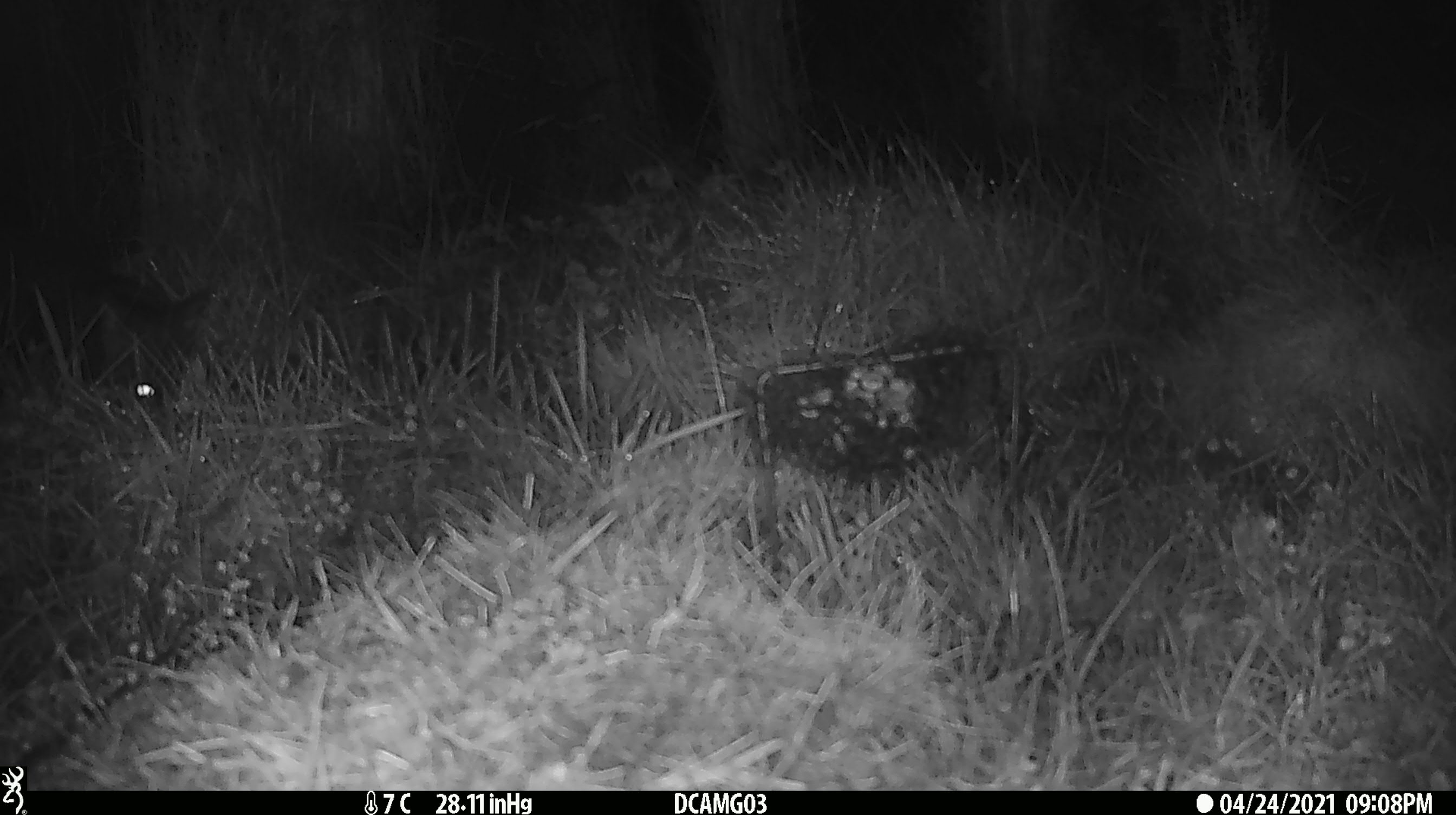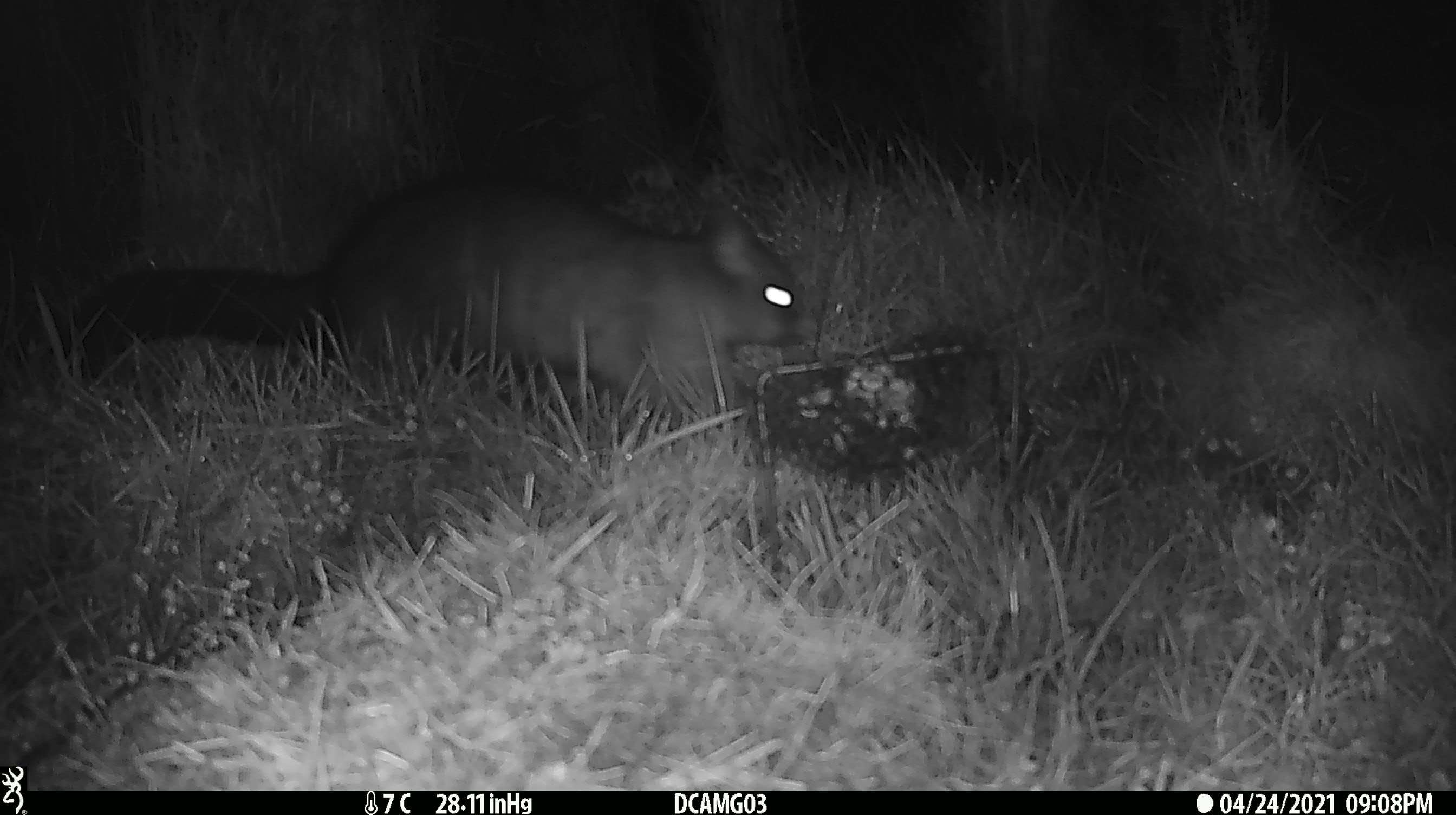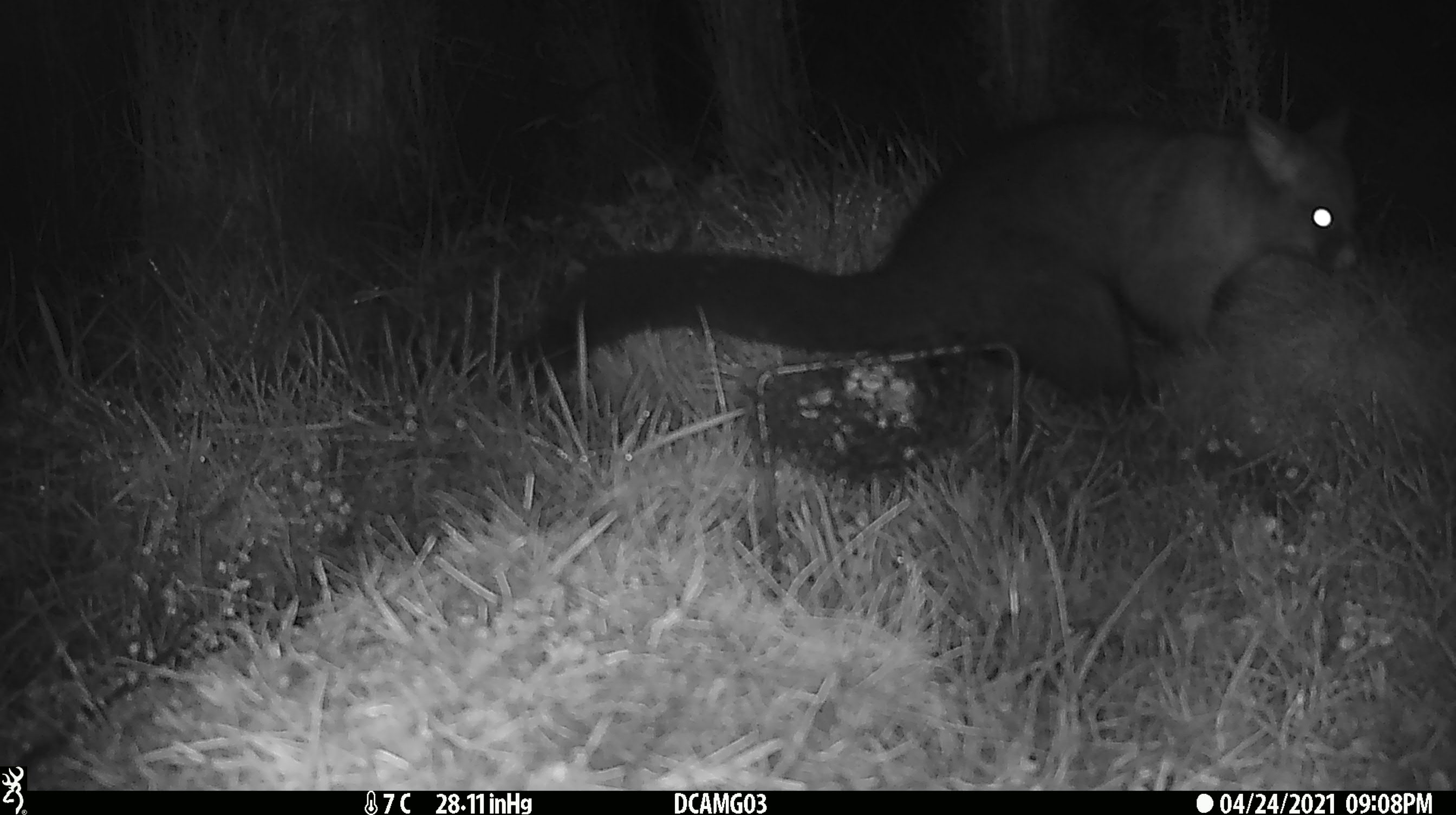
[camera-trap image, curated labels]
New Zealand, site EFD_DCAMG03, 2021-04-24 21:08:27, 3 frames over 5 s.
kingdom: Animalia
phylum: Chordata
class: Mammalia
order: Diprotodontia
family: Phalangeridae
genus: Trichosurus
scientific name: Trichosurus vulpecula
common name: common brushtail possum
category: possum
Possum (common brushtail possum) (Trichosurus vulpecula).